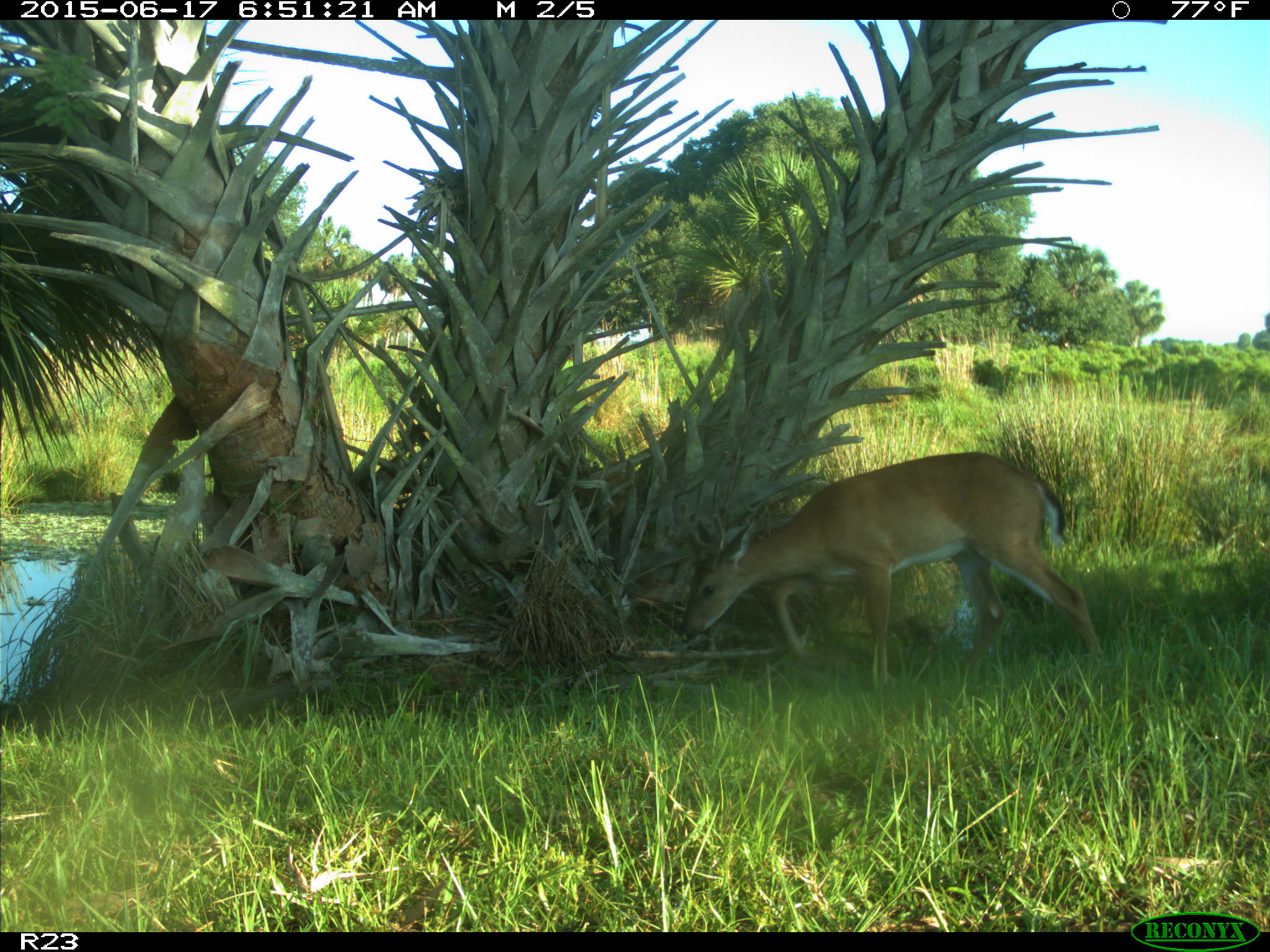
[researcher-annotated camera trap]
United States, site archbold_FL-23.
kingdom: Animalia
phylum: Chordata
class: Mammalia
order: Artiodactyla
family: Bovidae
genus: Bos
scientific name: Bos taurus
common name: domestic cow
Bos taurus (domestic cow).